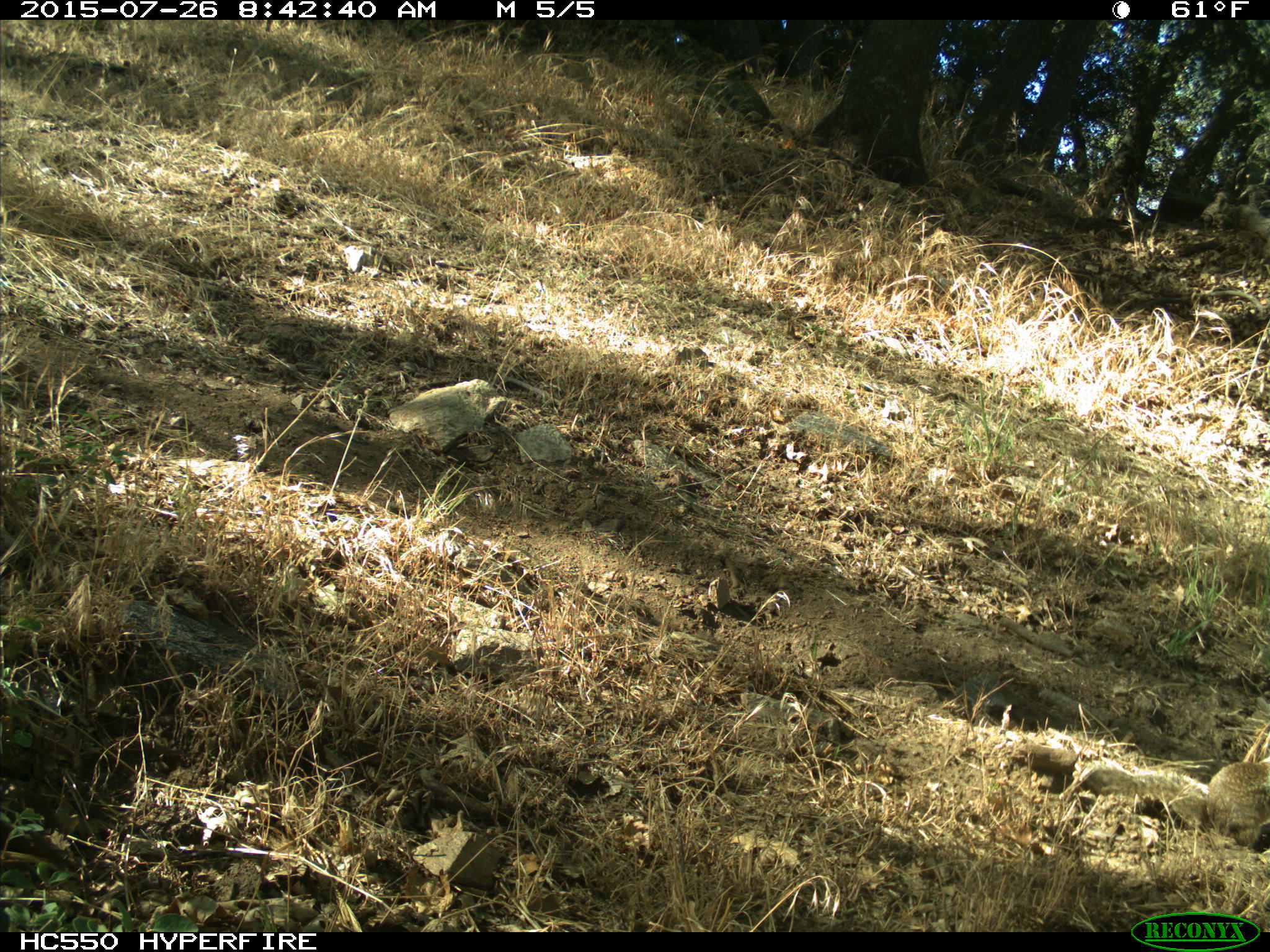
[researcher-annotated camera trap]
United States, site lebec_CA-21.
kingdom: Animalia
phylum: Chordata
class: Mammalia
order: Rodentia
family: Sciuridae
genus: Otospermophilus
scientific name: Otospermophilus beecheyi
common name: california ground squirrel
Otospermophilus beecheyi (california ground squirrel).